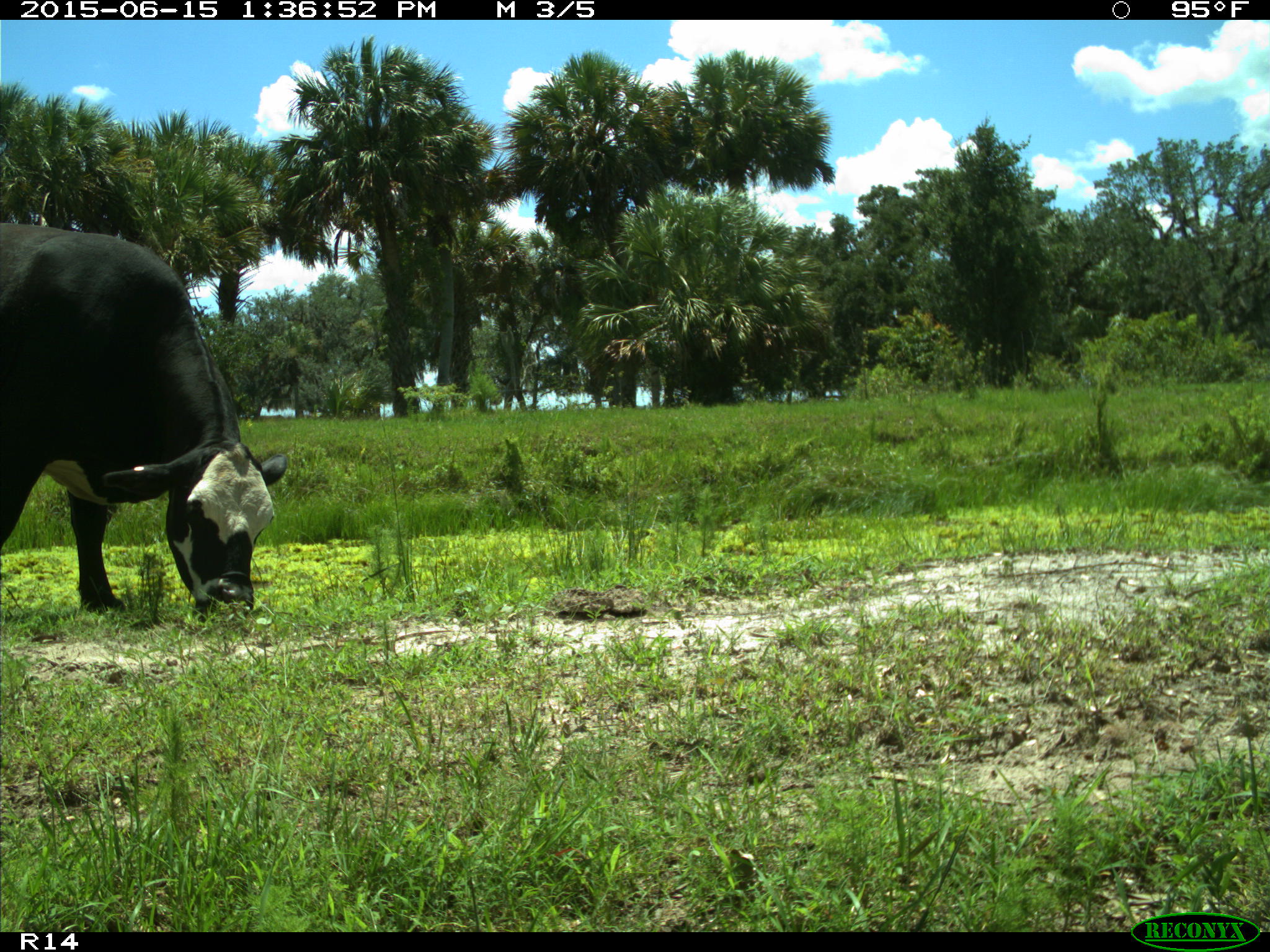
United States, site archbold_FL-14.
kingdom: Animalia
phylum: Chordata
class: Mammalia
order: Artiodactyla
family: Bovidae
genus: Bos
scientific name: Bos taurus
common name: domestic cow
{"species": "Bos taurus (domestic cow)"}